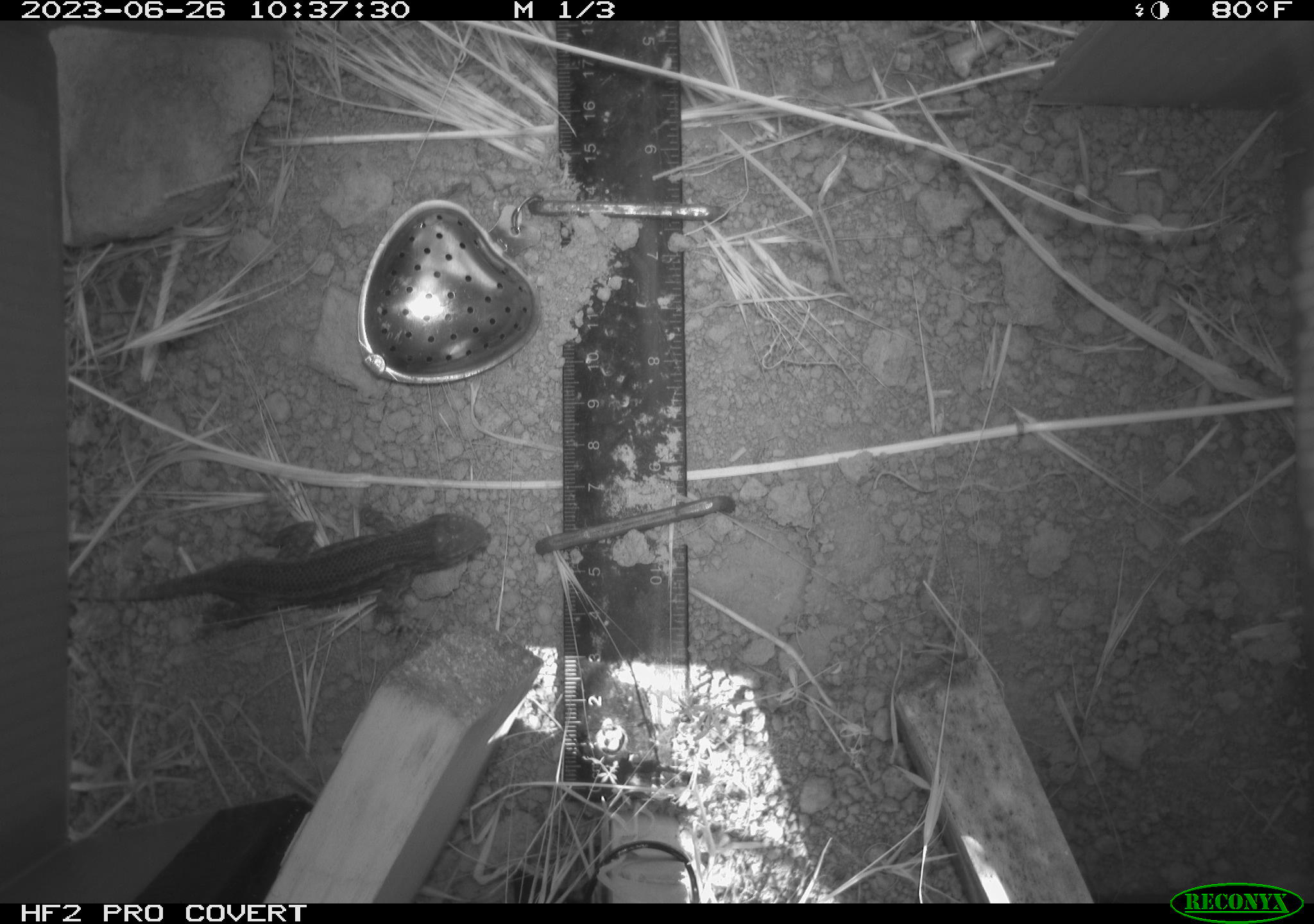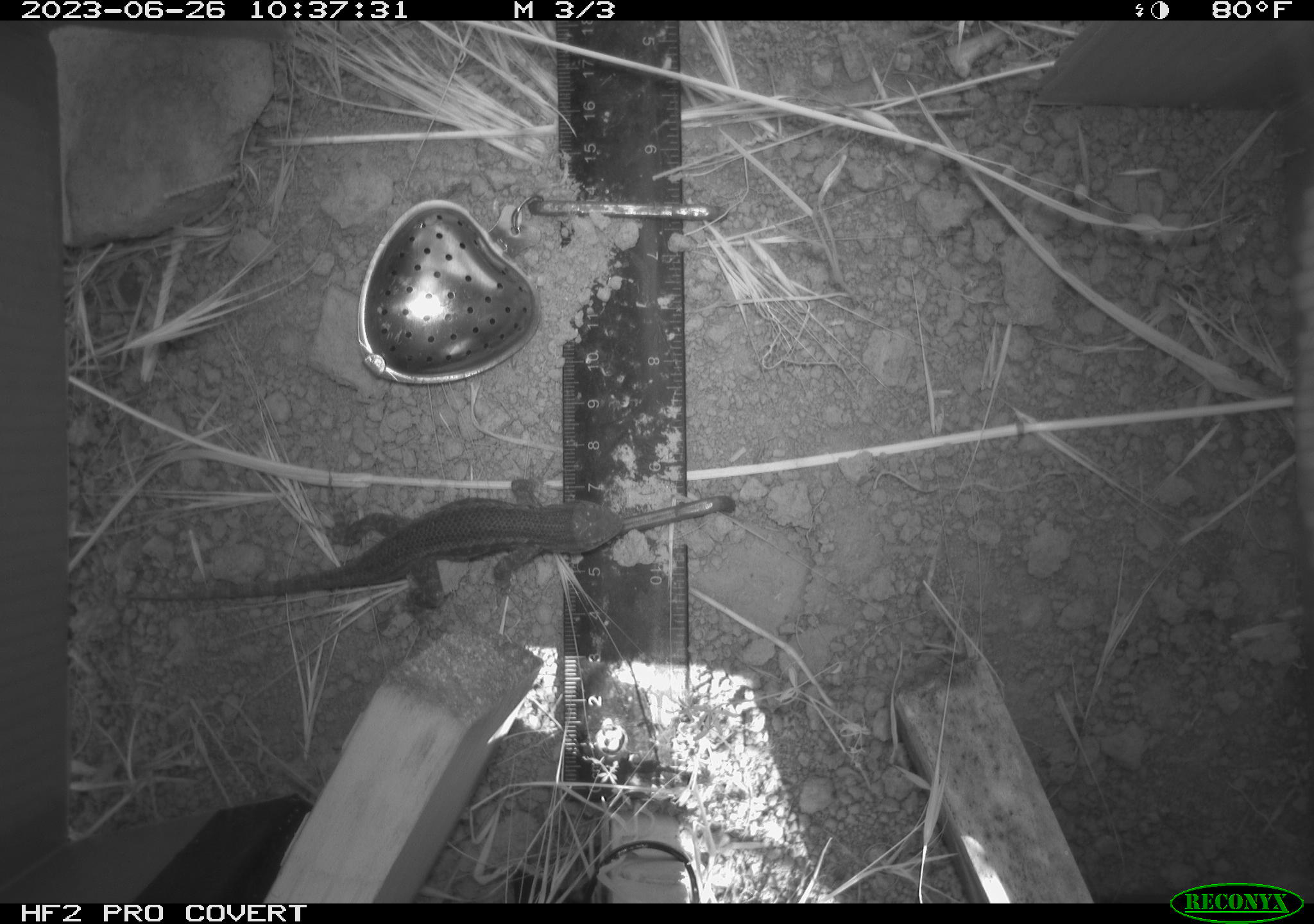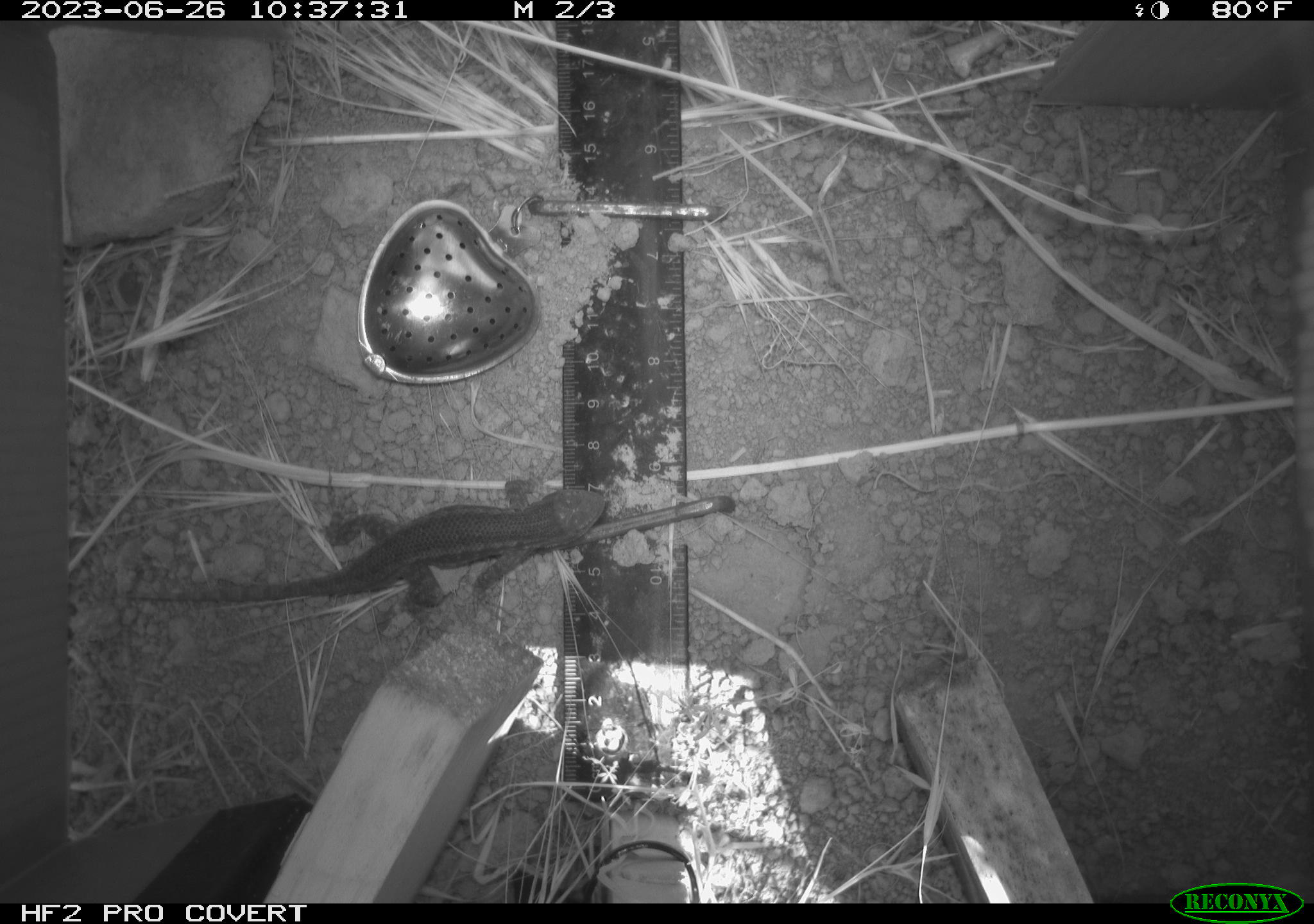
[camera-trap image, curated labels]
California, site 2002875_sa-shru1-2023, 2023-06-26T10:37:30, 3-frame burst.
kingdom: Animalia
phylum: Chordata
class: Reptilia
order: Squamata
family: Phrynosomatidae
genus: Sceloporus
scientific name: Sceloporus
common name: spiny lizards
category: sceloporus species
Sceloporus species (spiny lizards) (Sceloporus).